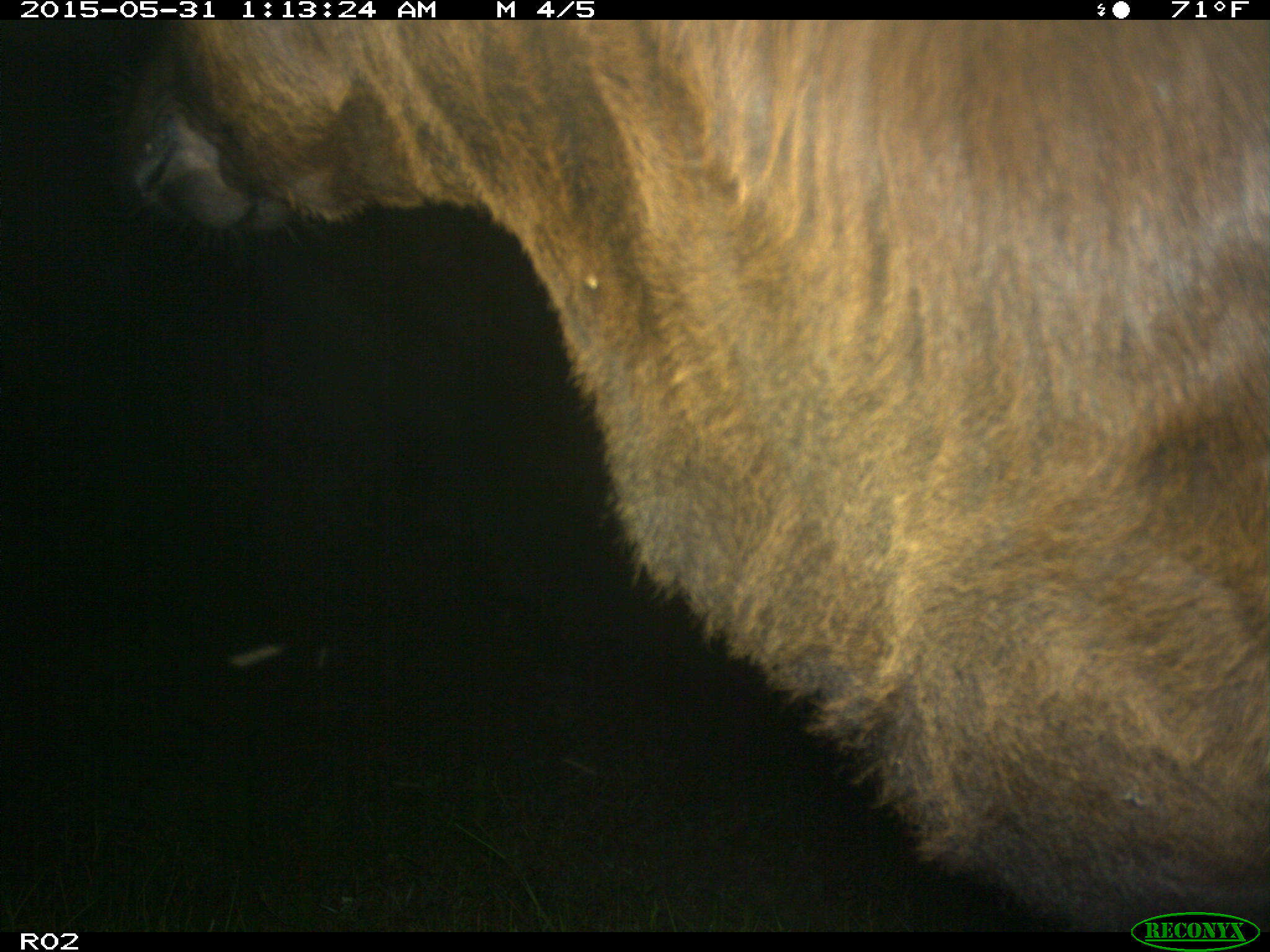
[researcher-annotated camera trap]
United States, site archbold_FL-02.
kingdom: Animalia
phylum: Chordata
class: Mammalia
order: Artiodactyla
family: Bovidae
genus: Bos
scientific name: Bos taurus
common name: domestic cow